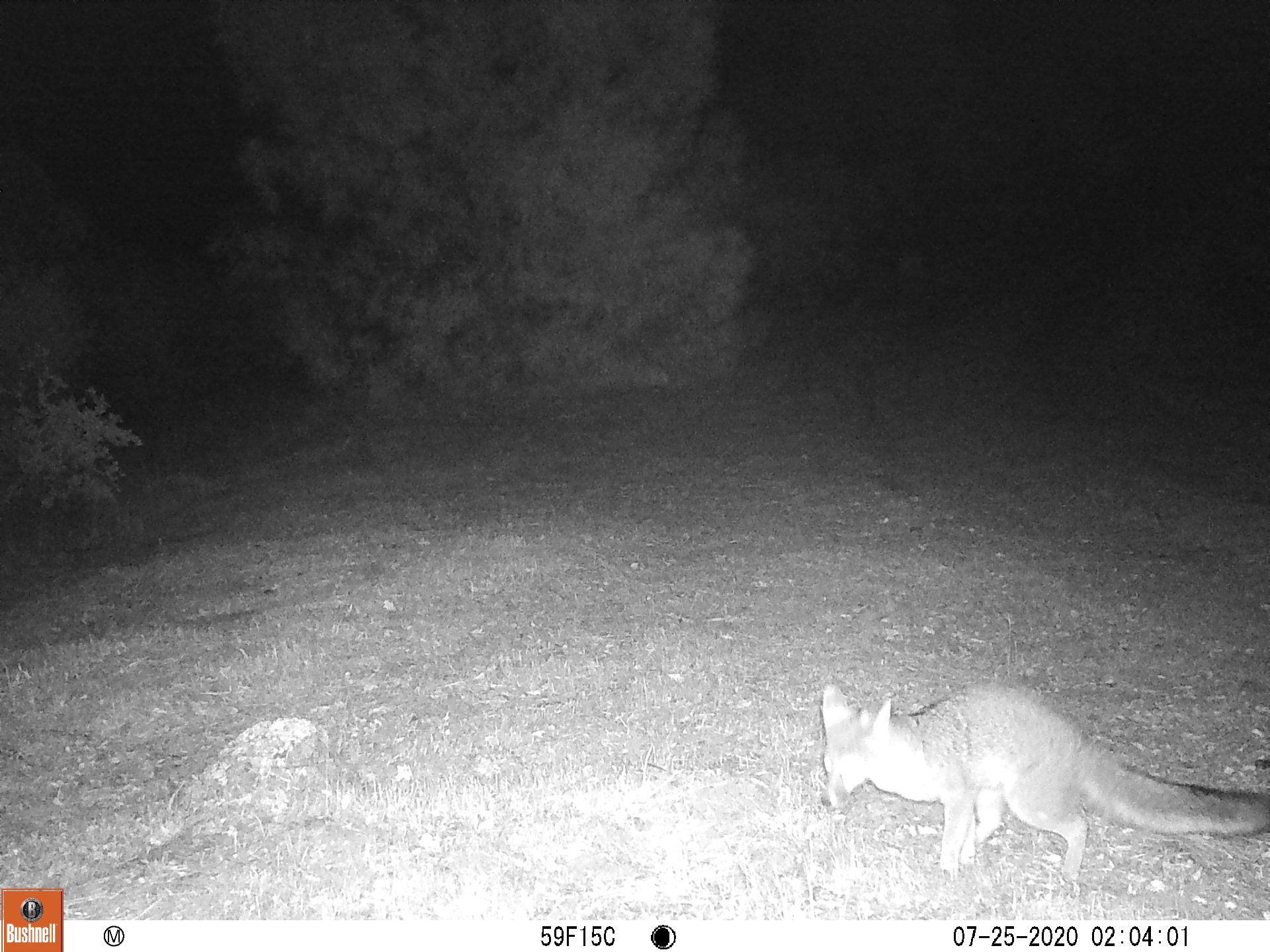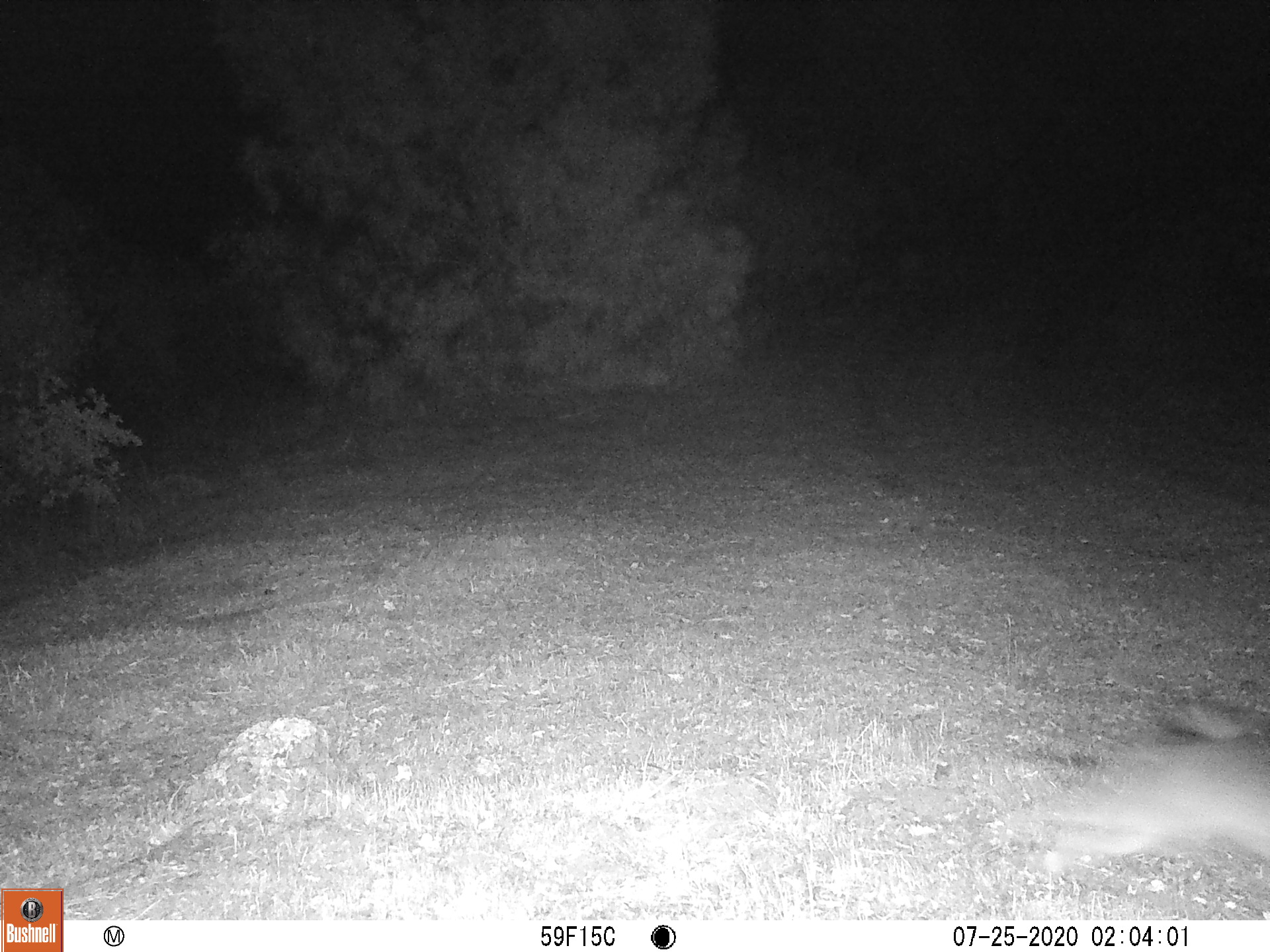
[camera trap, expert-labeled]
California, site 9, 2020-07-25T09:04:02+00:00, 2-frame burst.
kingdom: Animalia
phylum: Chordata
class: Mammalia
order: Carnivora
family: Canidae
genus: Urocyon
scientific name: Urocyon cinereoargenteus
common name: gray fox